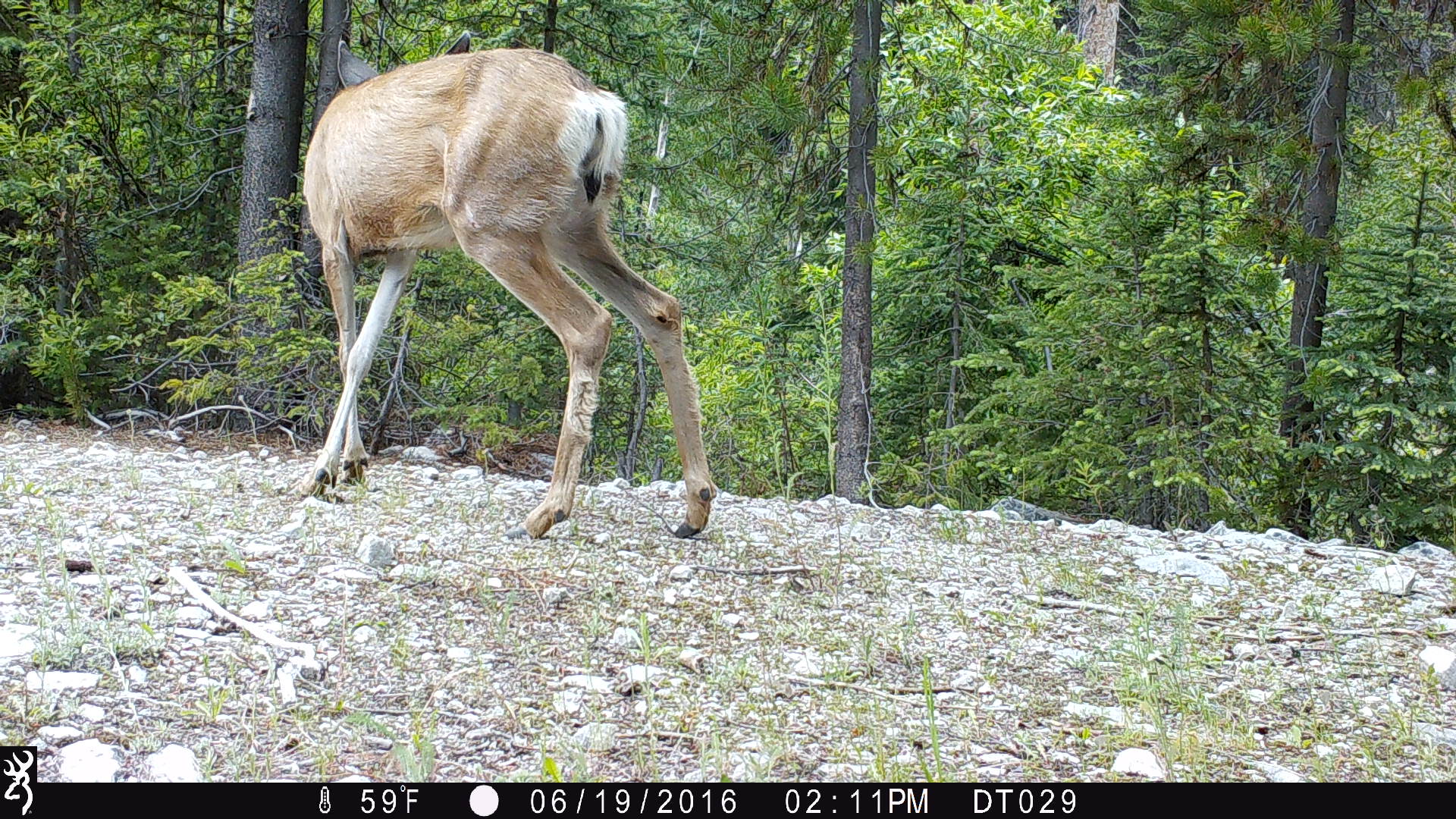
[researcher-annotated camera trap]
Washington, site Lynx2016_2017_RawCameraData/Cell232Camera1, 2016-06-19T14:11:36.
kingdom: Animalia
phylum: Chordata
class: Mammalia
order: Artiodactyla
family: Cervidae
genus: Odocoileus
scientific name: Odocoileus hemionus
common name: mule deer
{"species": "Odocoileus hemionus (mule deer)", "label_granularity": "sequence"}